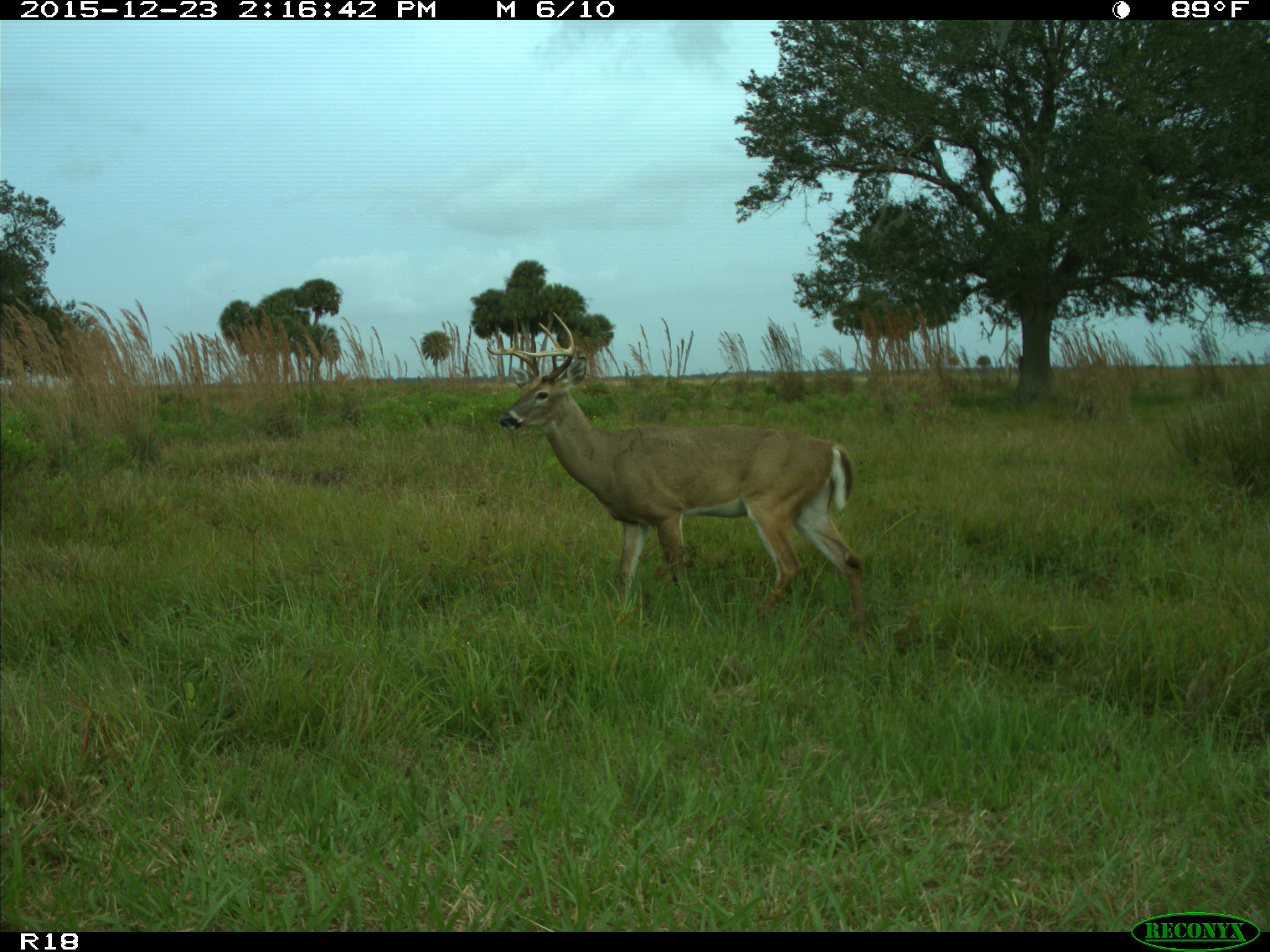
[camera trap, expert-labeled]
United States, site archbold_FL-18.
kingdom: Animalia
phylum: Chordata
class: Mammalia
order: Artiodactyla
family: Cervidae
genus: Odocoileus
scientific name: Odocoileus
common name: deer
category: unidentified deer